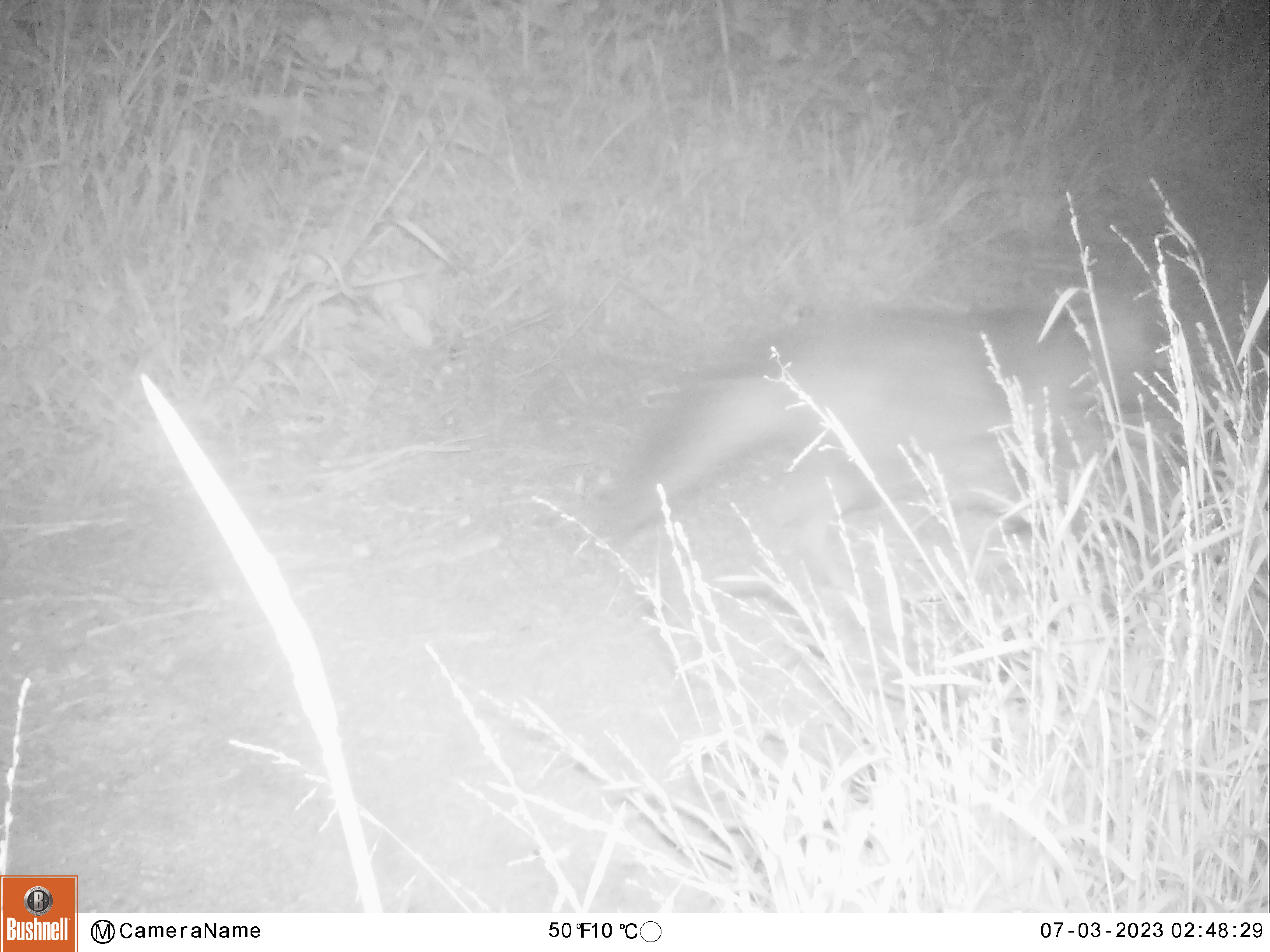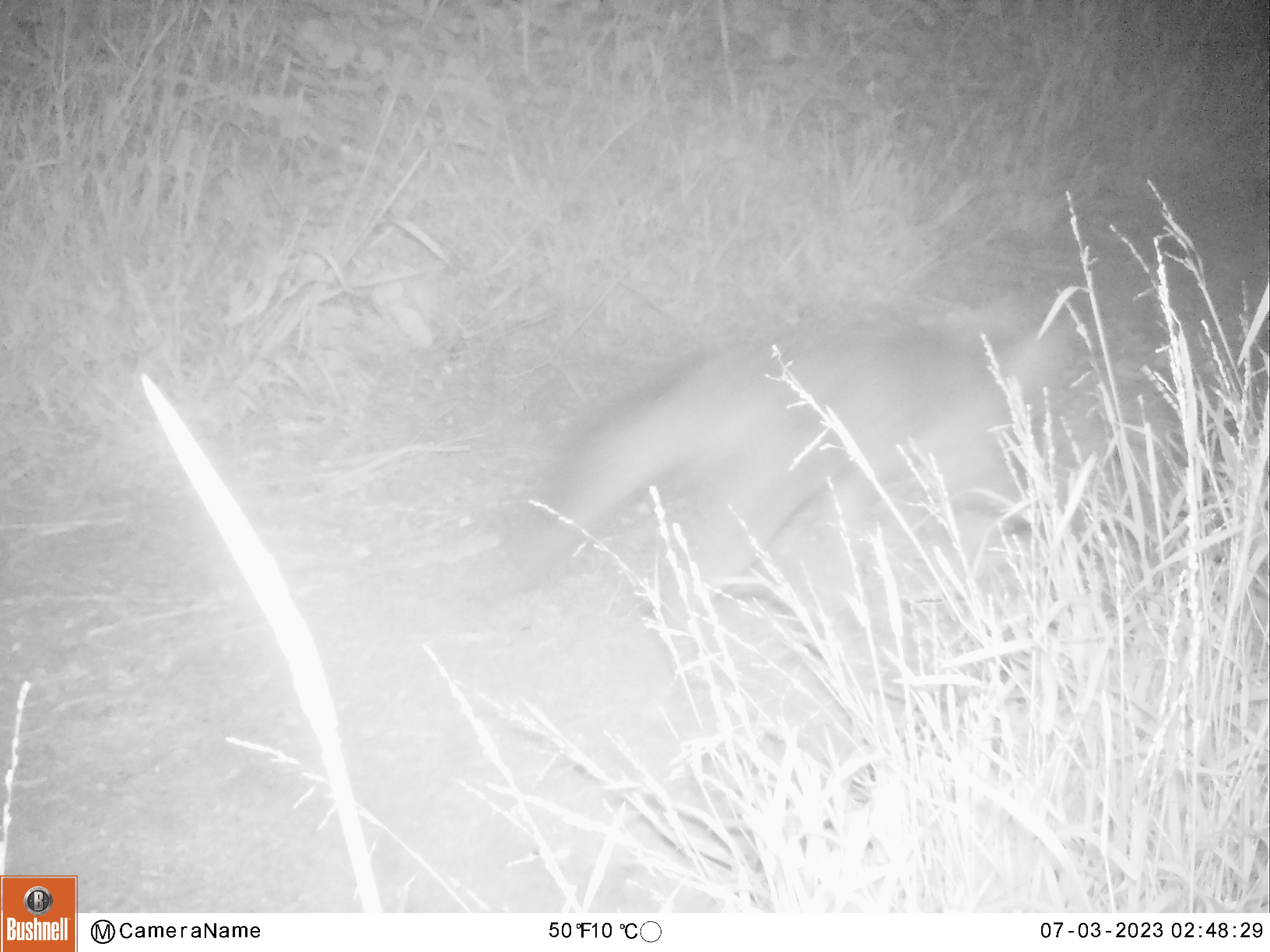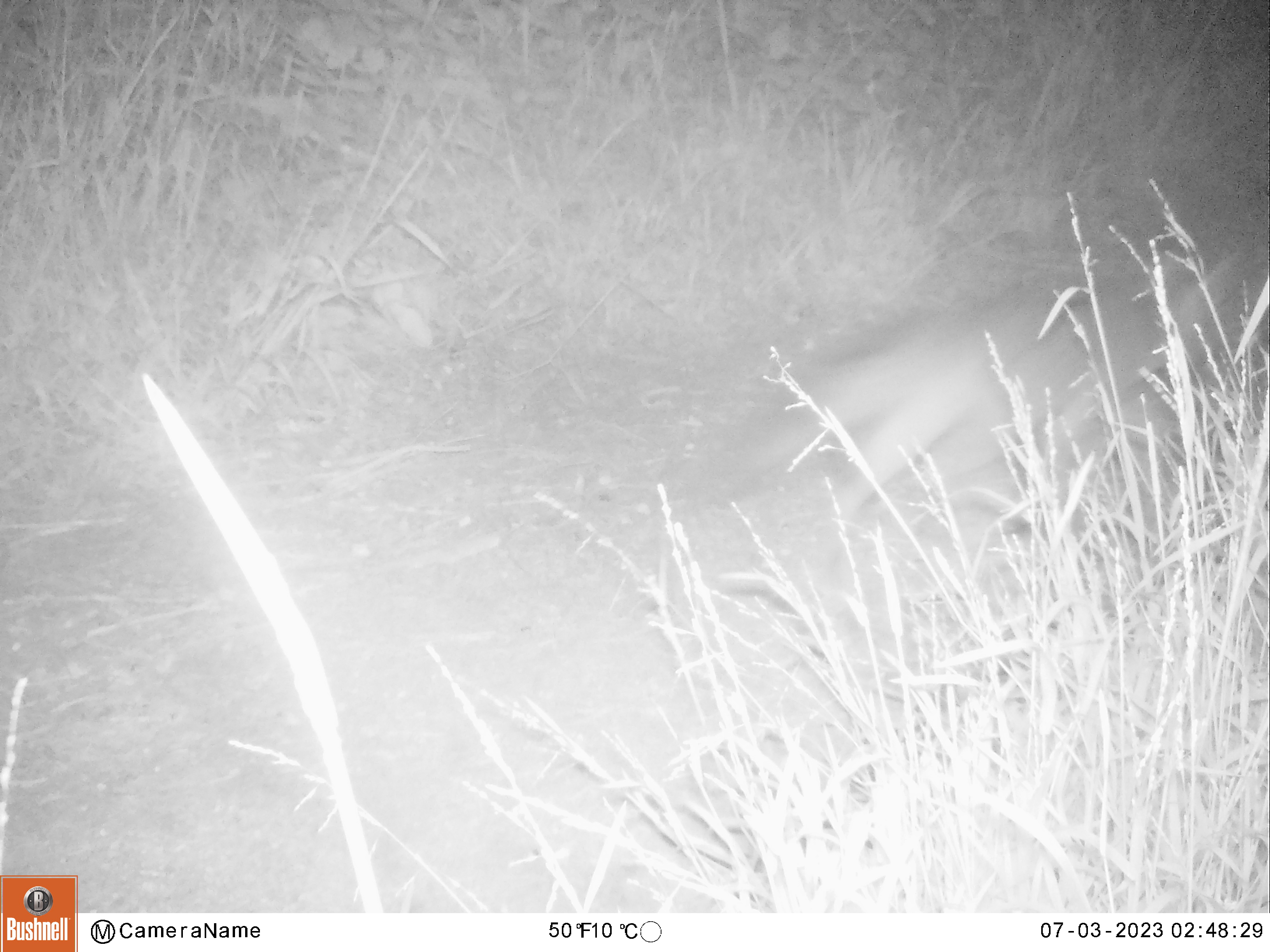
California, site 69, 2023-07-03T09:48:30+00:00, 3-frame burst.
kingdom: Animalia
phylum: Chordata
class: Mammalia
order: Carnivora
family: Canidae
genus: Urocyon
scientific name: Urocyon cinereoargenteus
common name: gray fox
Gray fox (Urocyon cinereoargenteus).